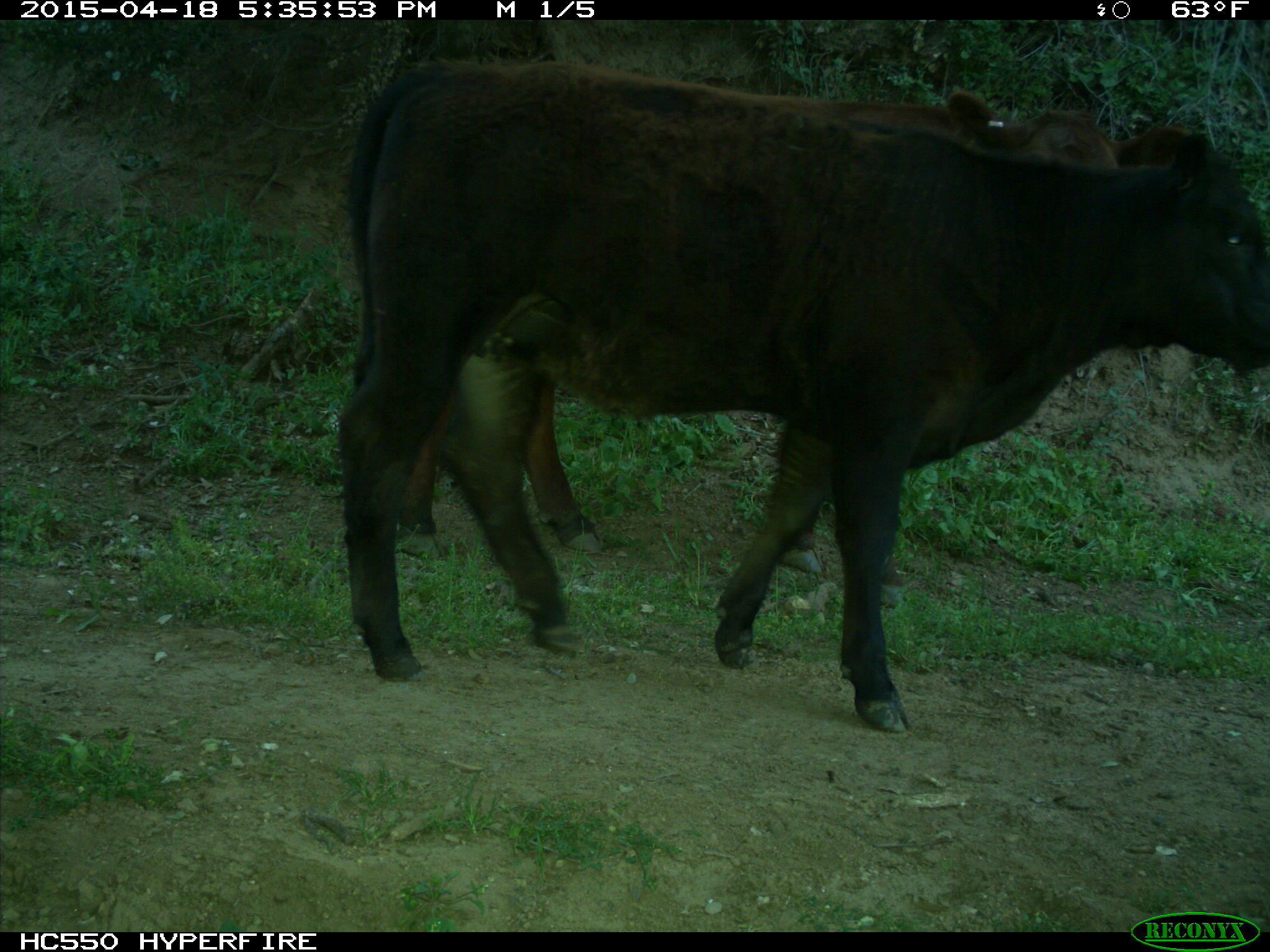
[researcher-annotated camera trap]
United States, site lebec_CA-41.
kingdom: Animalia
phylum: Chordata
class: Mammalia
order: Artiodactyla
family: Bovidae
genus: Bos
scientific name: Bos taurus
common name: domestic cow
Bos taurus (domestic cow).